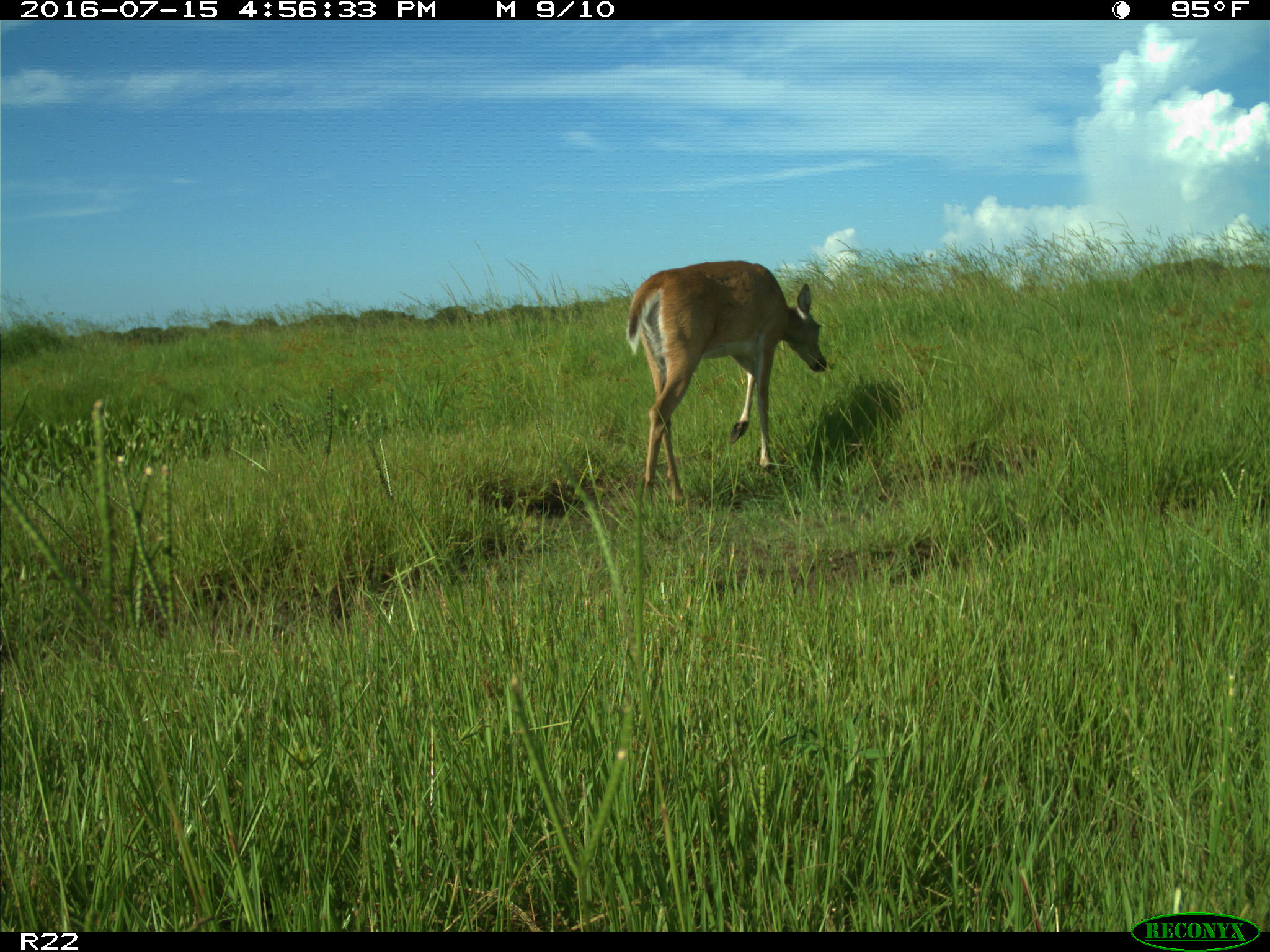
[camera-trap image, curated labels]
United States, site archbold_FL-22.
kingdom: Animalia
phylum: Chordata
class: Mammalia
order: Artiodactyla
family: Cervidae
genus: Odocoileus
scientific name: Odocoileus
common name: deer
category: unidentified deer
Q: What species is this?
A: Unidentified deer (deer) (Odocoileus).